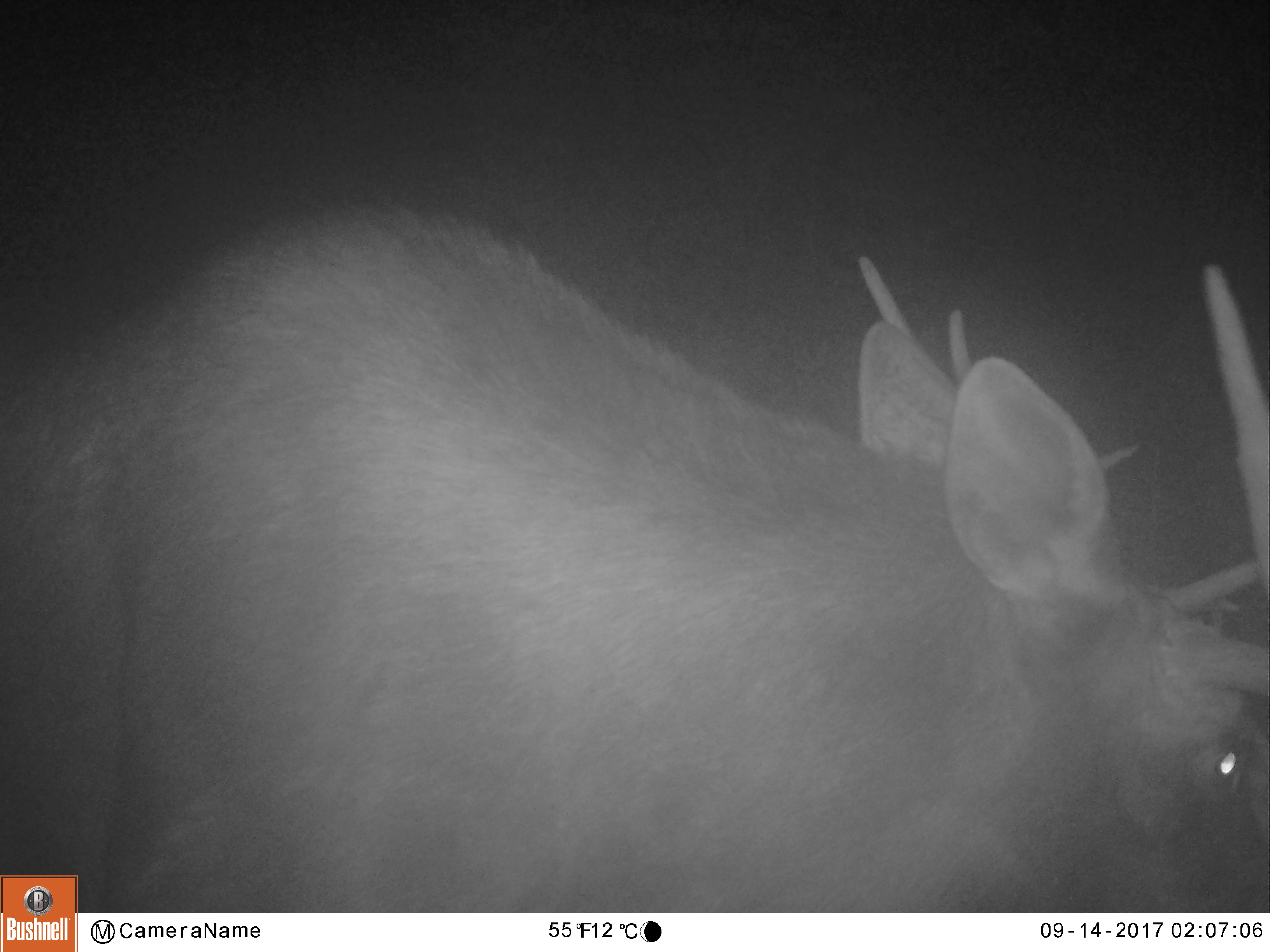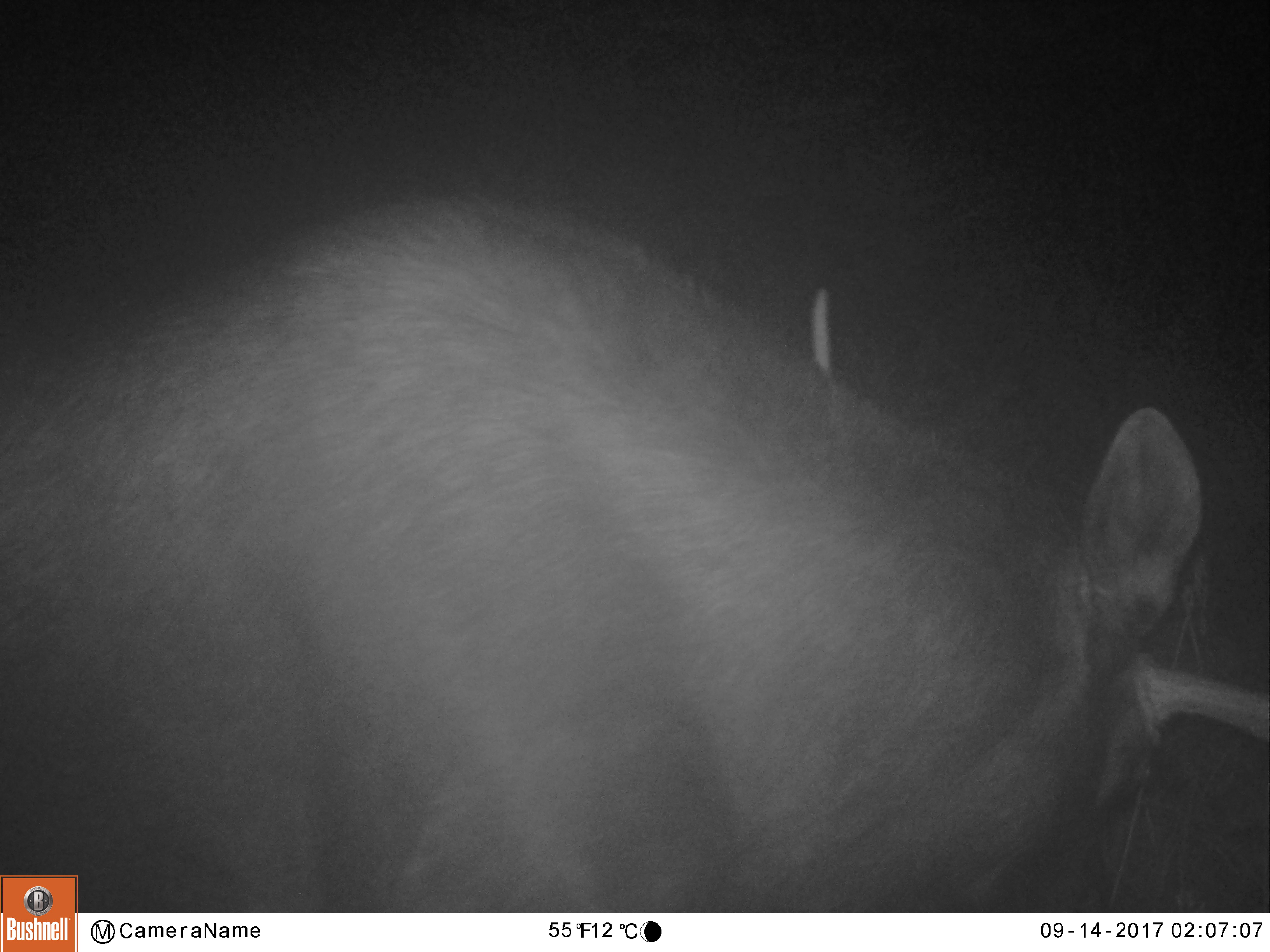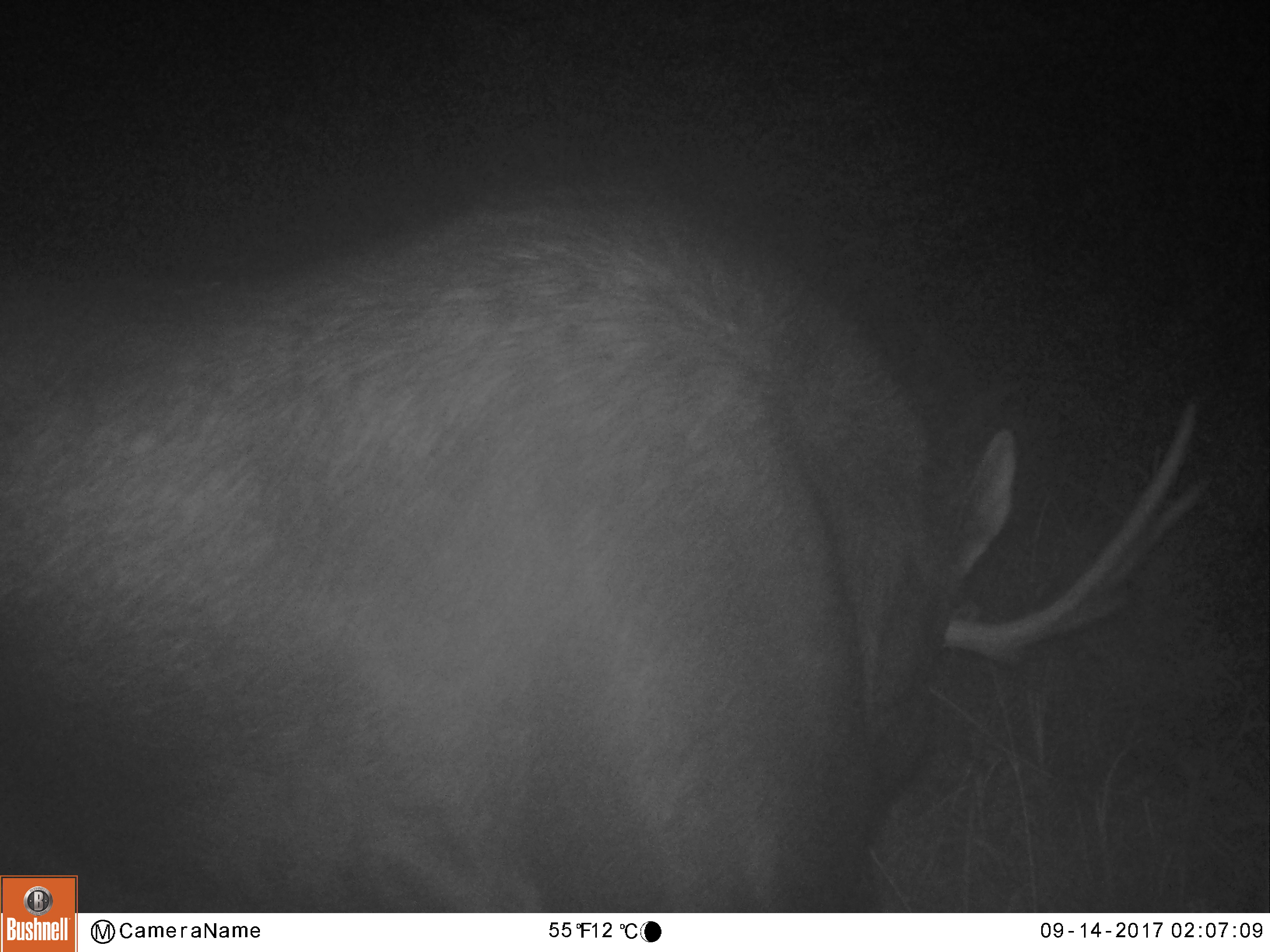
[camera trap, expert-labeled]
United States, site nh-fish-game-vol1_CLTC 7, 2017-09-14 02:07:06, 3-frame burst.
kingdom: Animalia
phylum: Chordata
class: Mammalia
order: Artiodactyla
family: Cervidae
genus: Alces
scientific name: Alces alces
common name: moose